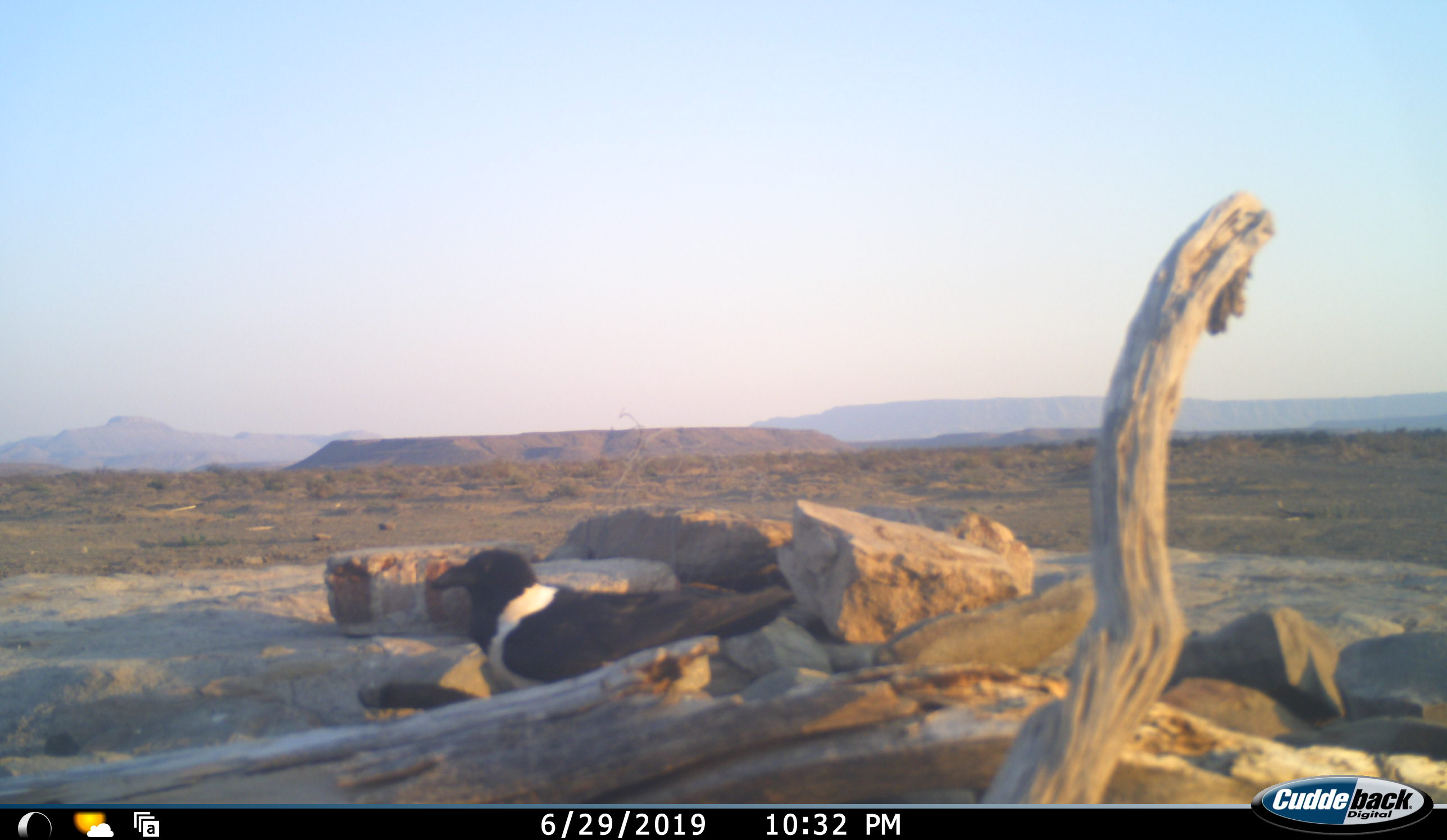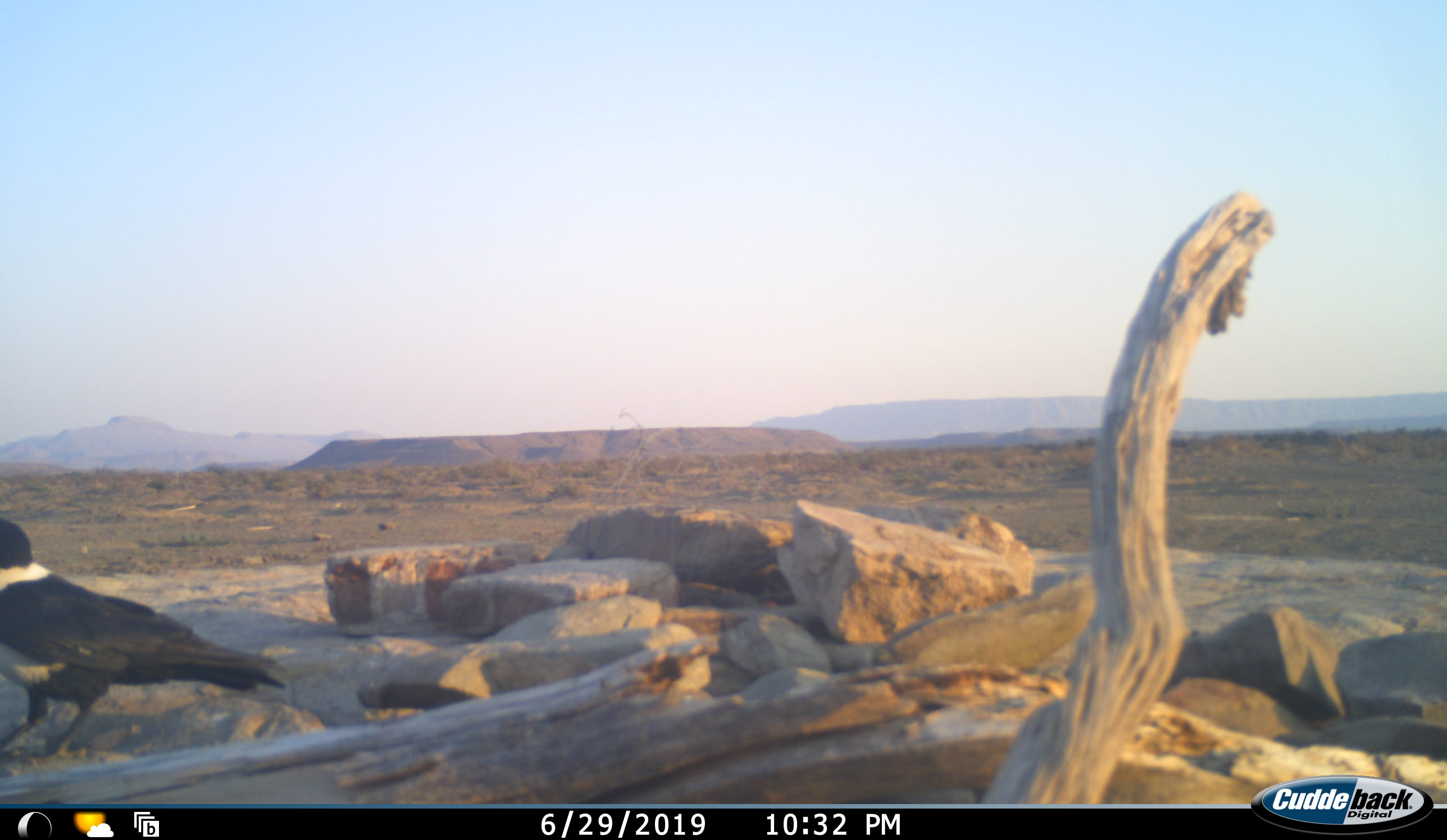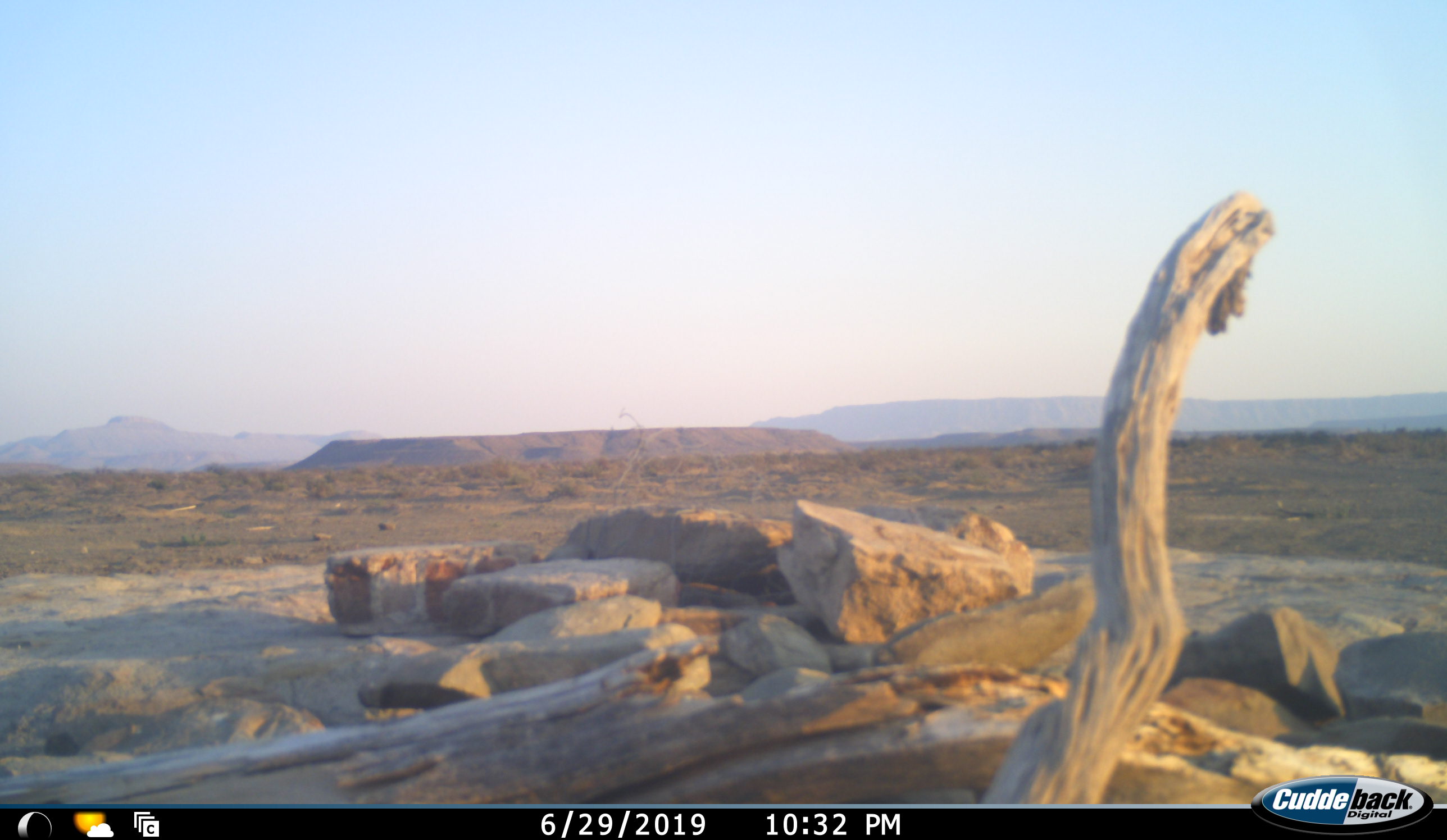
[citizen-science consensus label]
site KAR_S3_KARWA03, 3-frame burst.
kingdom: Animalia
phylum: Chordata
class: Aves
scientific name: Aves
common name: bird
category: birdother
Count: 1.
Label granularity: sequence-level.